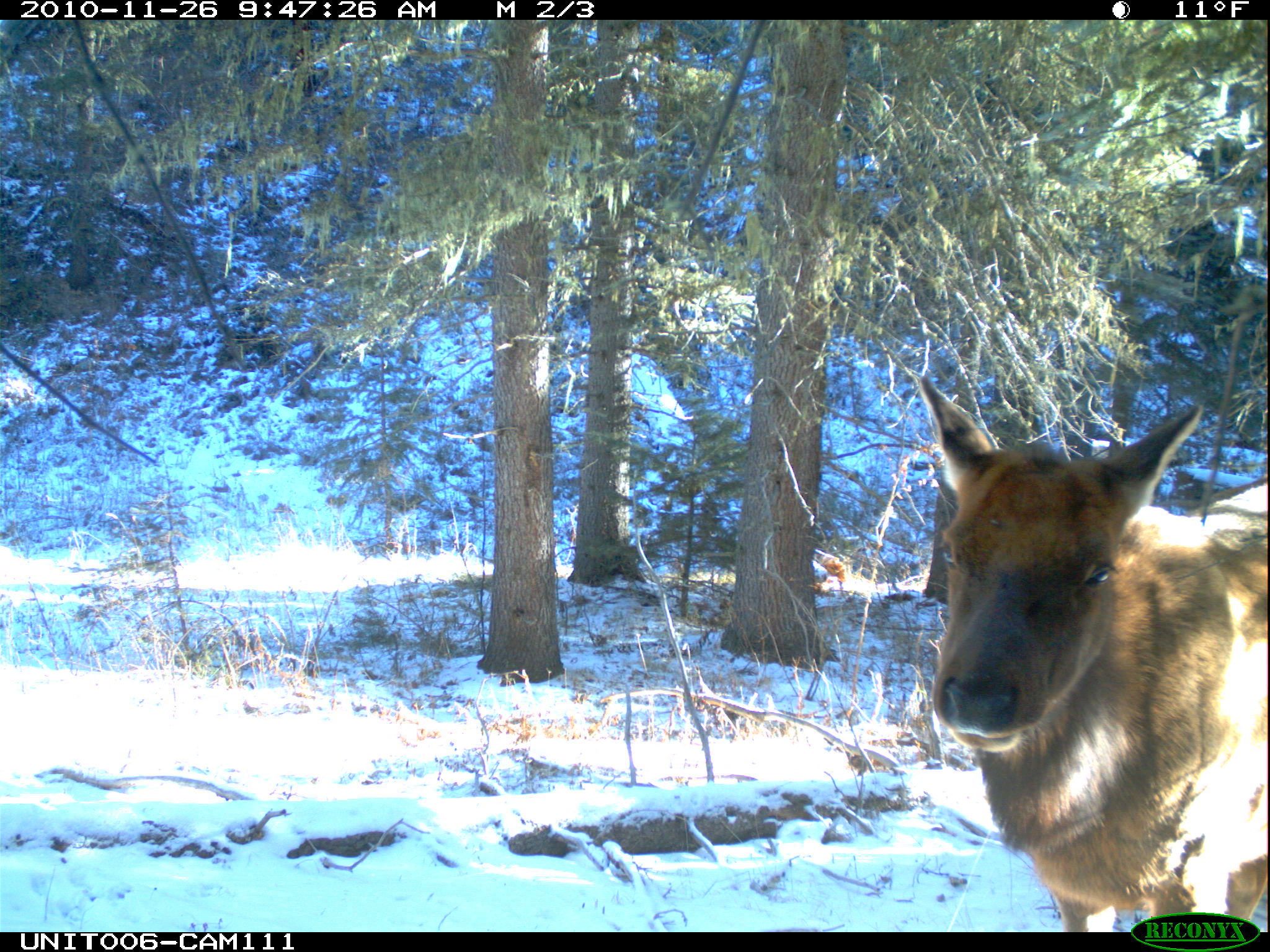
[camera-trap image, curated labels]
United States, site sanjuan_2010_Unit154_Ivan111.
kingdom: Animalia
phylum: Chordata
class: Mammalia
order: Artiodactyla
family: Cervidae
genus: Cervus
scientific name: Cervus elaphus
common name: red deer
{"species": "Cervus elaphus (red deer)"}